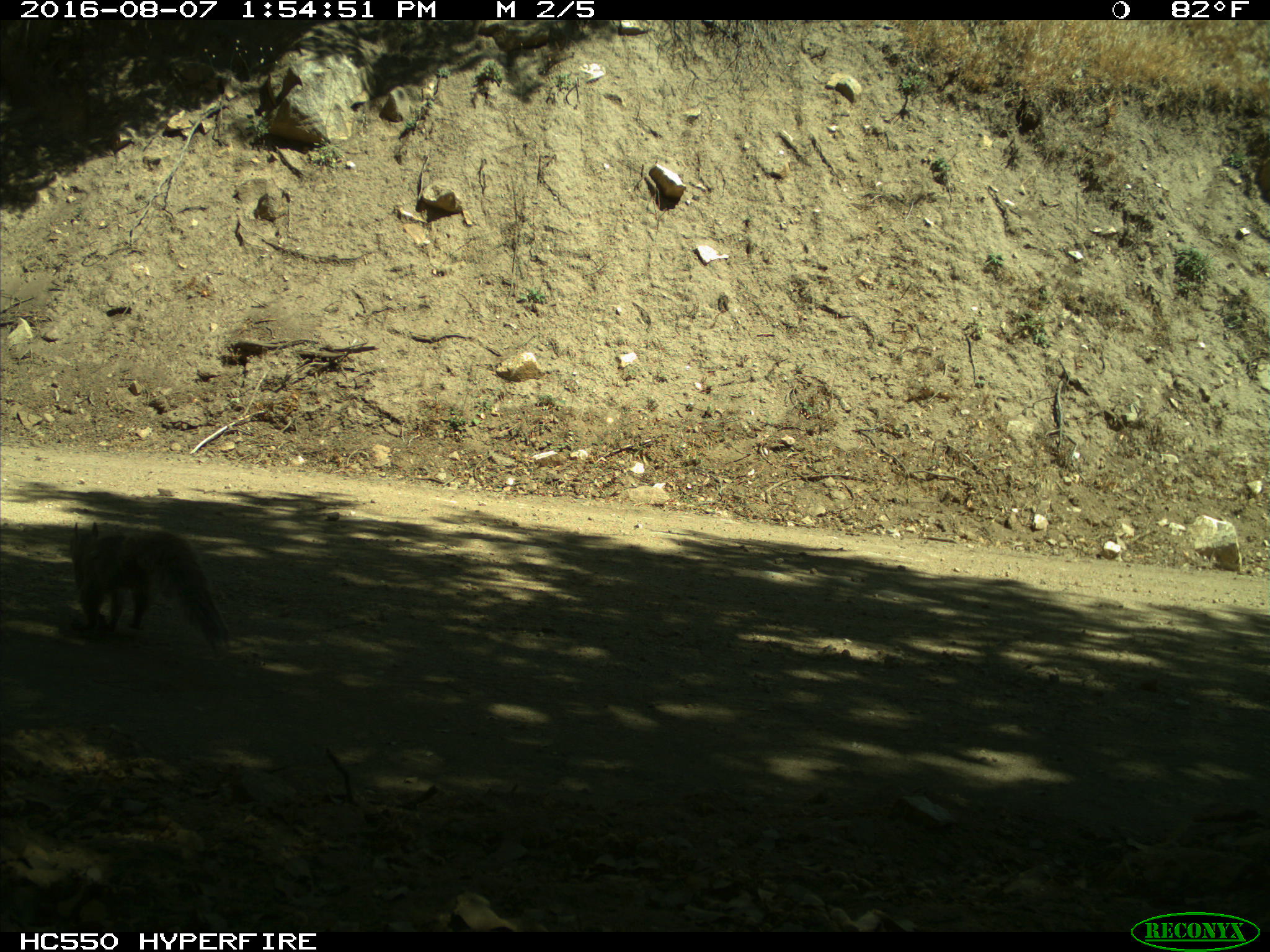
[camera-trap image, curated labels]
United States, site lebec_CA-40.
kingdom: Animalia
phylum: Chordata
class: Mammalia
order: Rodentia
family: Sciuridae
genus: Sciurus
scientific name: Sciurus carolinensis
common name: eastern gray squirrel